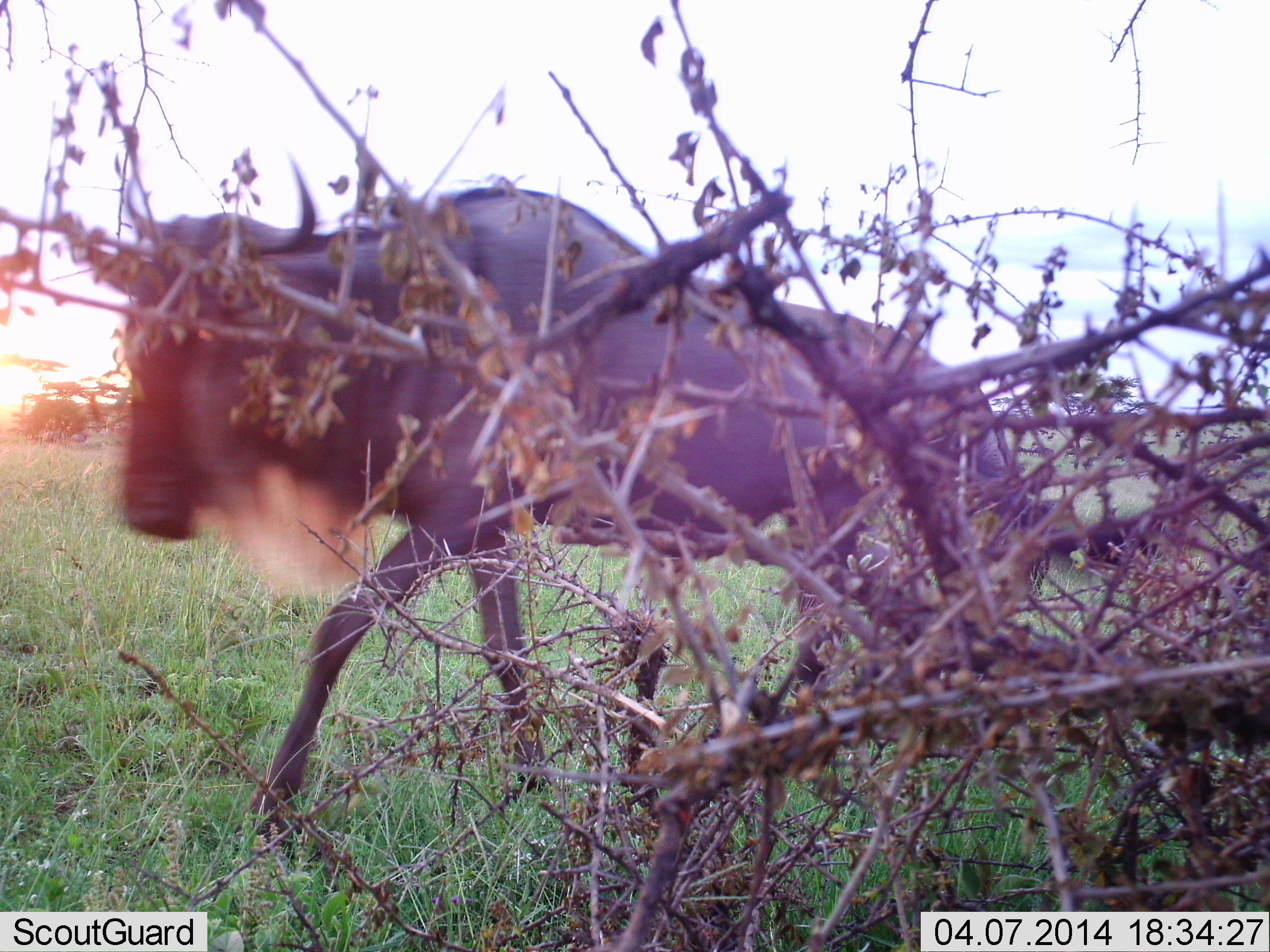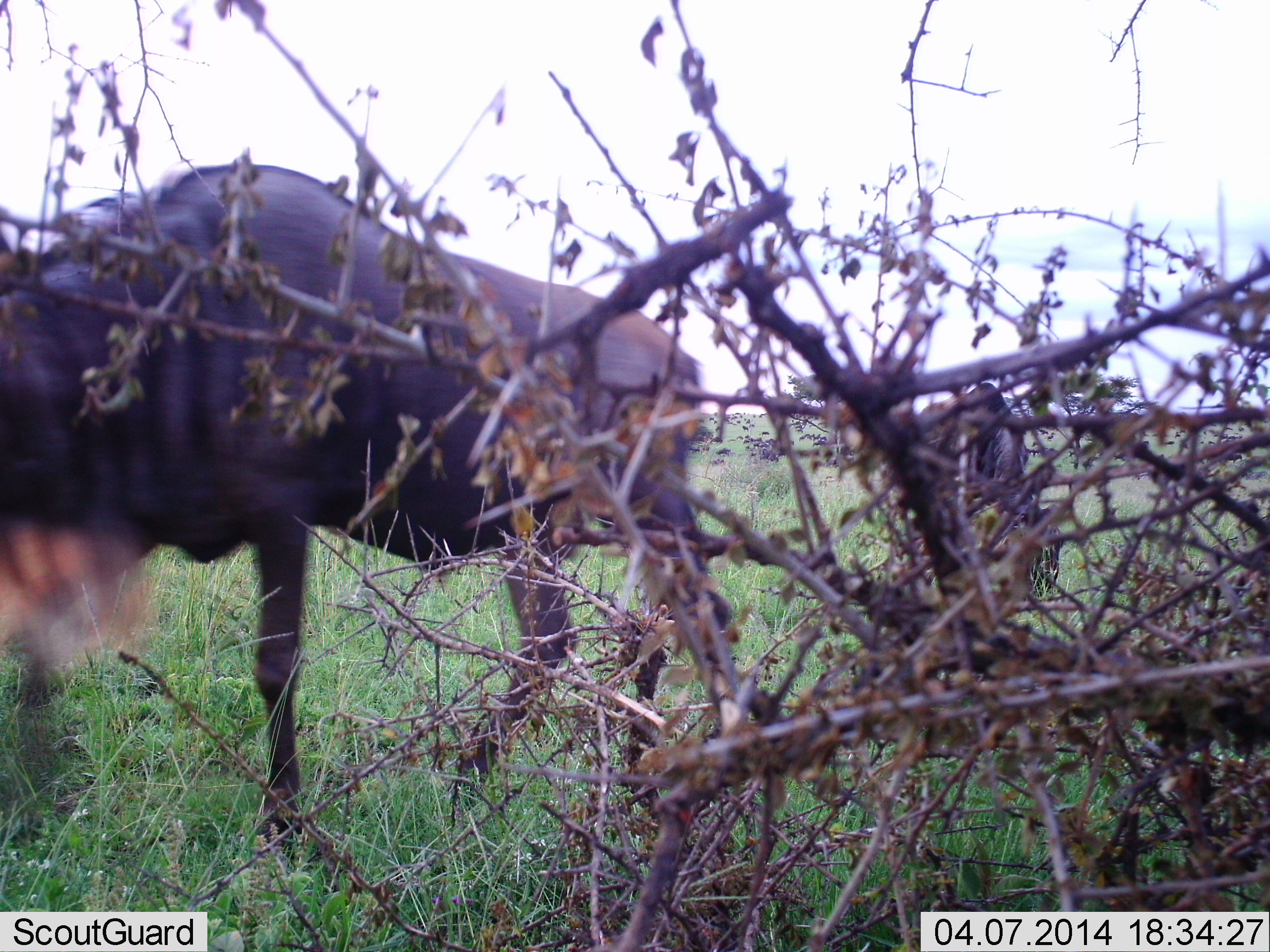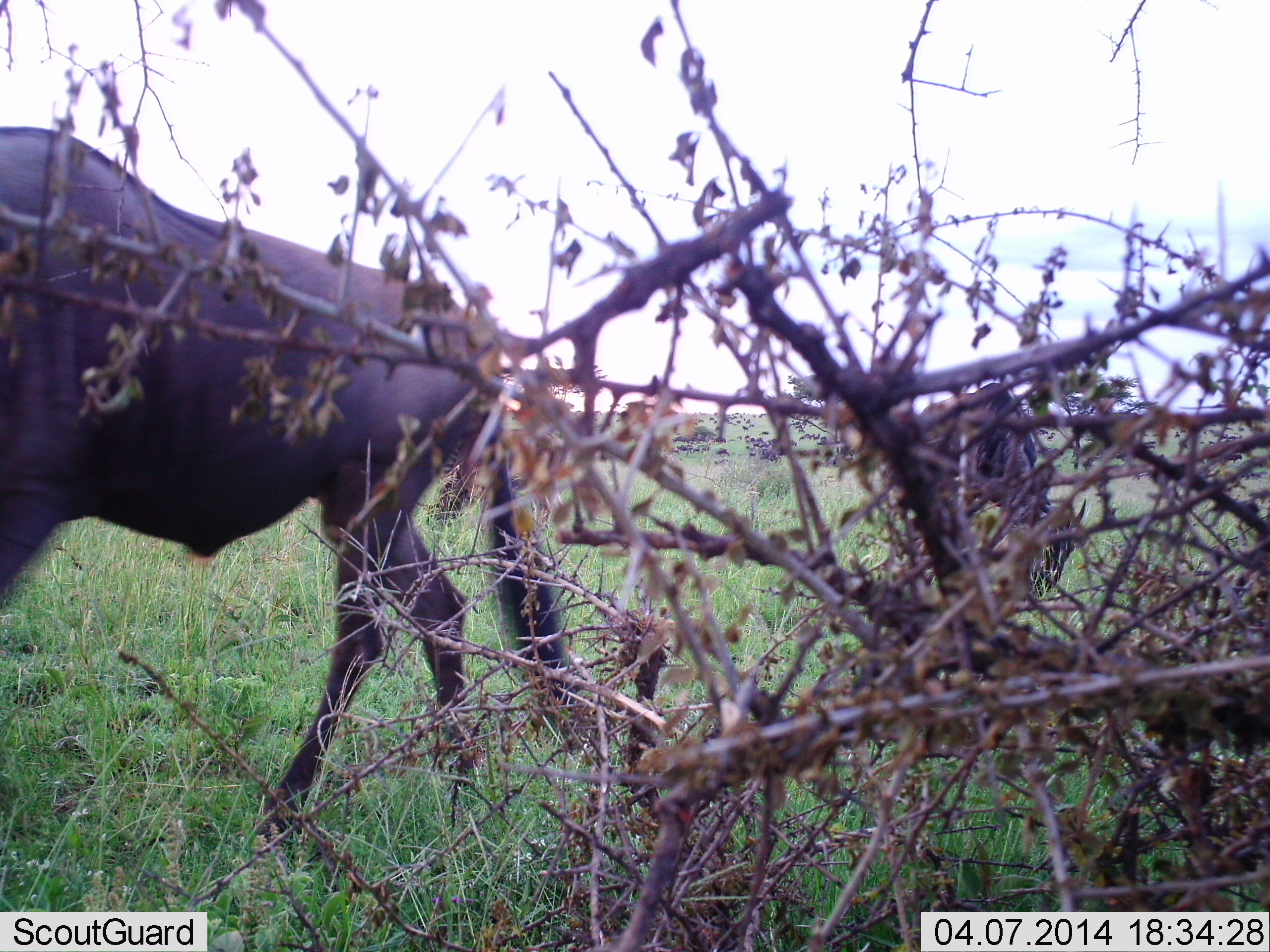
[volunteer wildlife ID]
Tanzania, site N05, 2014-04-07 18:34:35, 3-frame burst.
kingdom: Animalia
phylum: Chordata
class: Mammalia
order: Artiodactyla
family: Bovidae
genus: Connochaetes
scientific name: Connochaetes taurinus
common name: blue wildebeest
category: wildebeest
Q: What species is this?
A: Wildebeest (blue wildebeest) (Connochaetes taurinus).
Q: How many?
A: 2.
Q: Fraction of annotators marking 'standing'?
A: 10%.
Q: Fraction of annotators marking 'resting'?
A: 0%.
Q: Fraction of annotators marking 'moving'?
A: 80%.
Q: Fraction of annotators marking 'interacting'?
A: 0%.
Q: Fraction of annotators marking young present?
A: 0%.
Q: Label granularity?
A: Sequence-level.